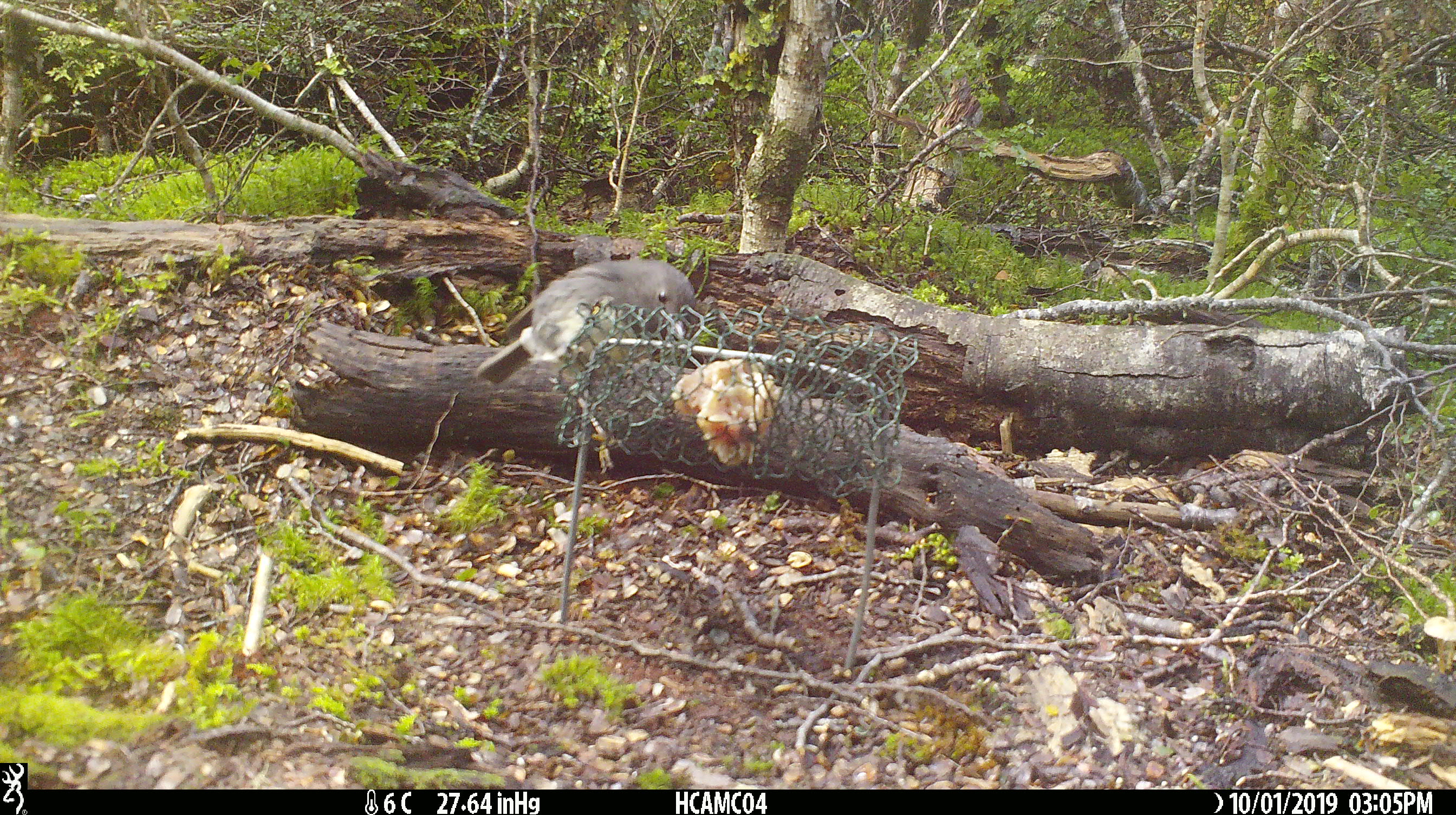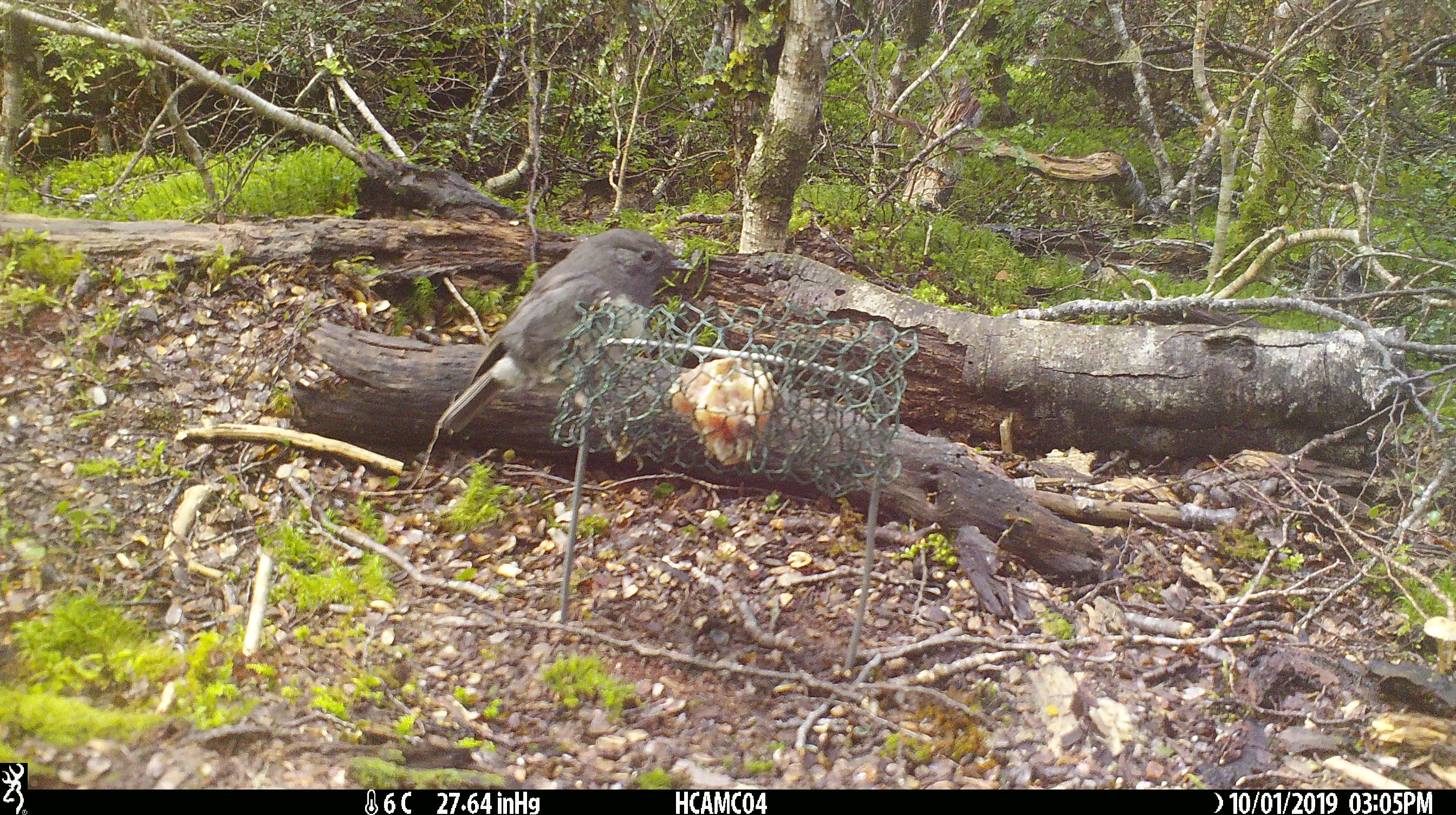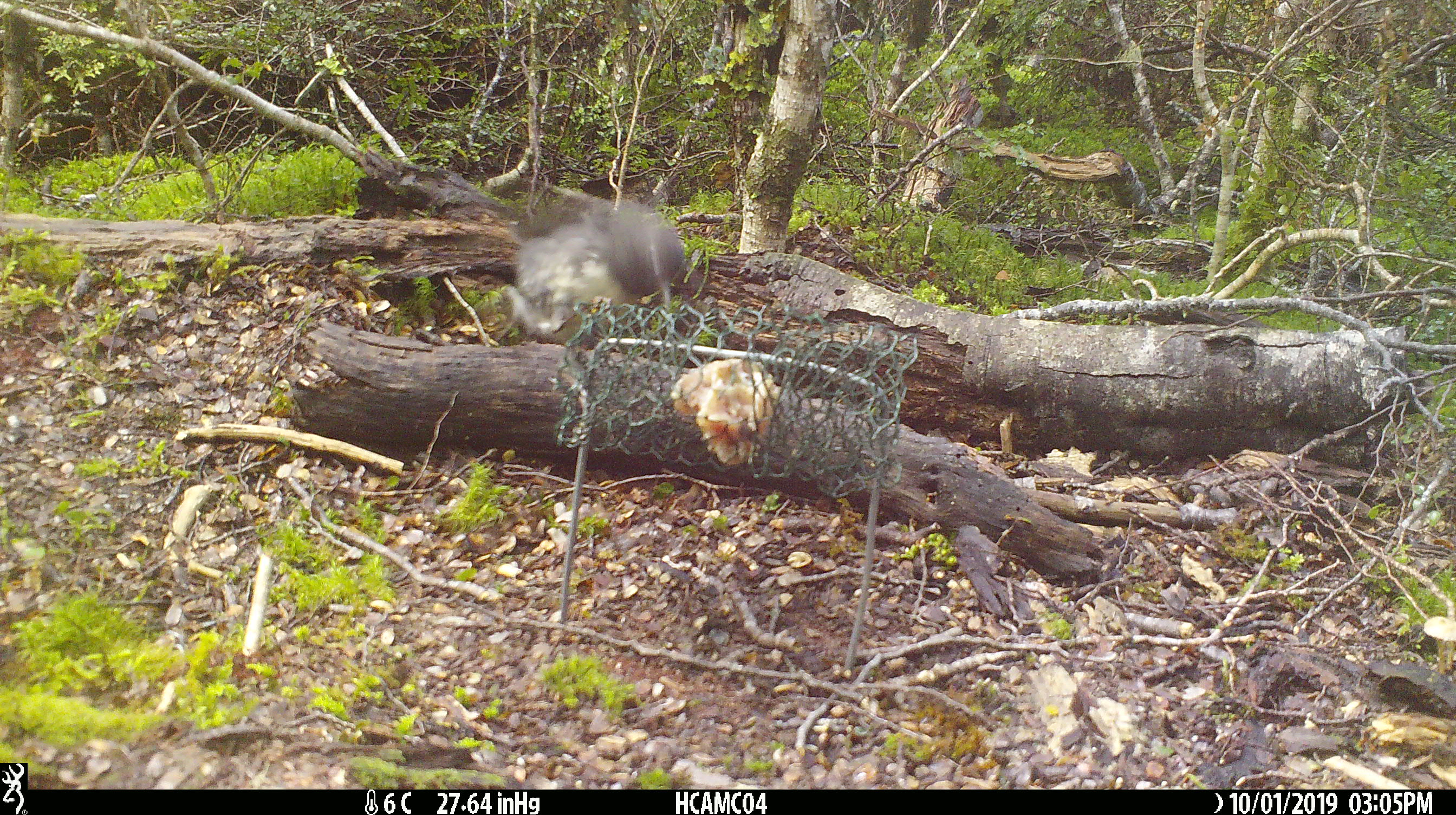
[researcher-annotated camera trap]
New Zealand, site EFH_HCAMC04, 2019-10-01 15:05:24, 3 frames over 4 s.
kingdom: Animalia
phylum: Chordata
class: Aves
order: Passeriformes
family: Petroicidae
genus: Petroica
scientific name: Petroica australis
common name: new zealand robin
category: robin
Robin (new zealand robin) (Petroica australis).